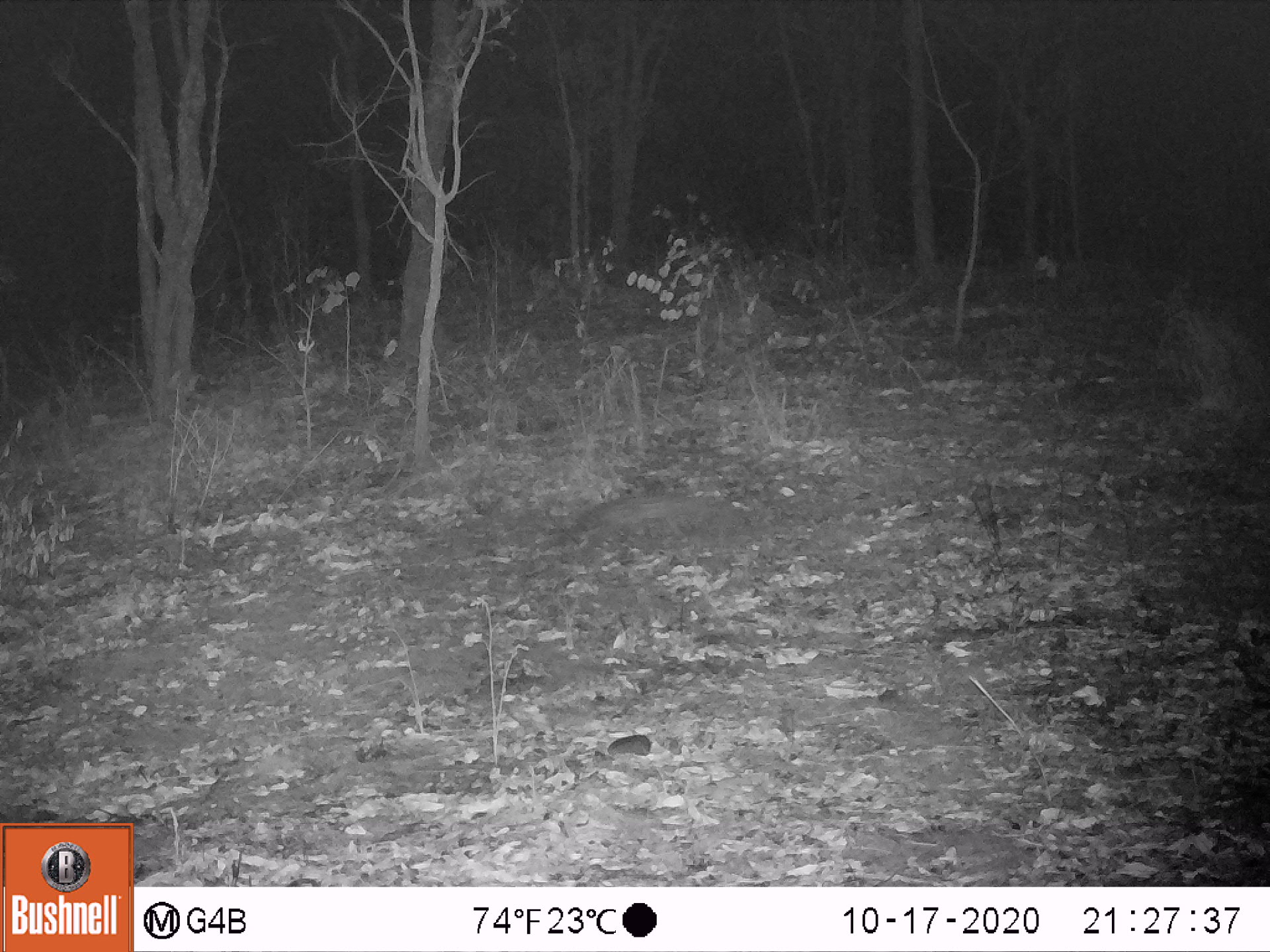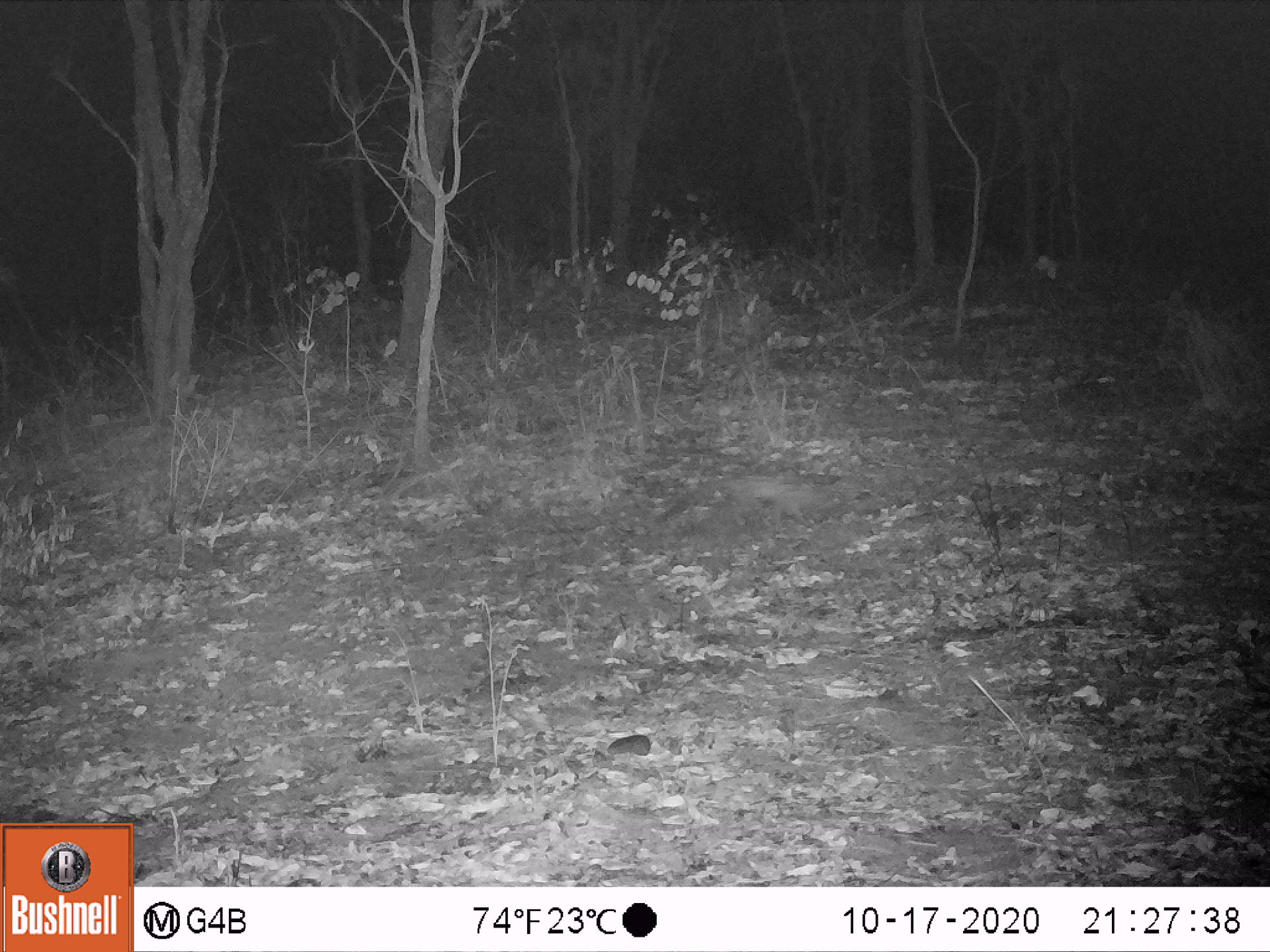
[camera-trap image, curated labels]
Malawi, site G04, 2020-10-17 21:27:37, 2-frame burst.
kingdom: Animalia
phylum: Chordata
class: Mammalia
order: Carnivora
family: Viverridae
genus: Genetta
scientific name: Genetta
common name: genet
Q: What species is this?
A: Genet (Genetta).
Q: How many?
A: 1.